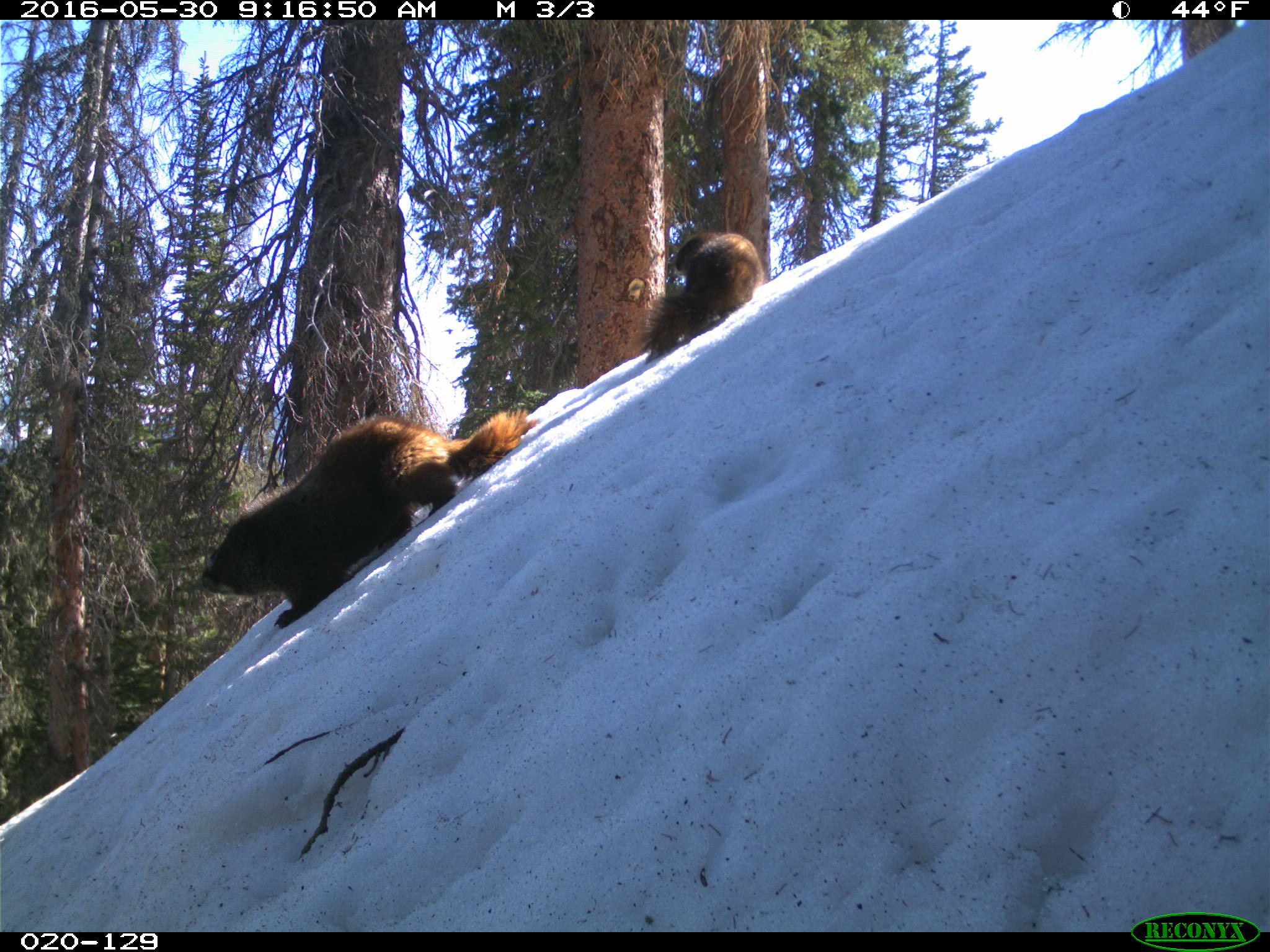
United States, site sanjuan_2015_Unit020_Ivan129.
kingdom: Animalia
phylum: Chordata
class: Mammalia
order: Rodentia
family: Sciuridae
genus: Marmota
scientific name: Marmota flaviventris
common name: yellow-bellied marmot